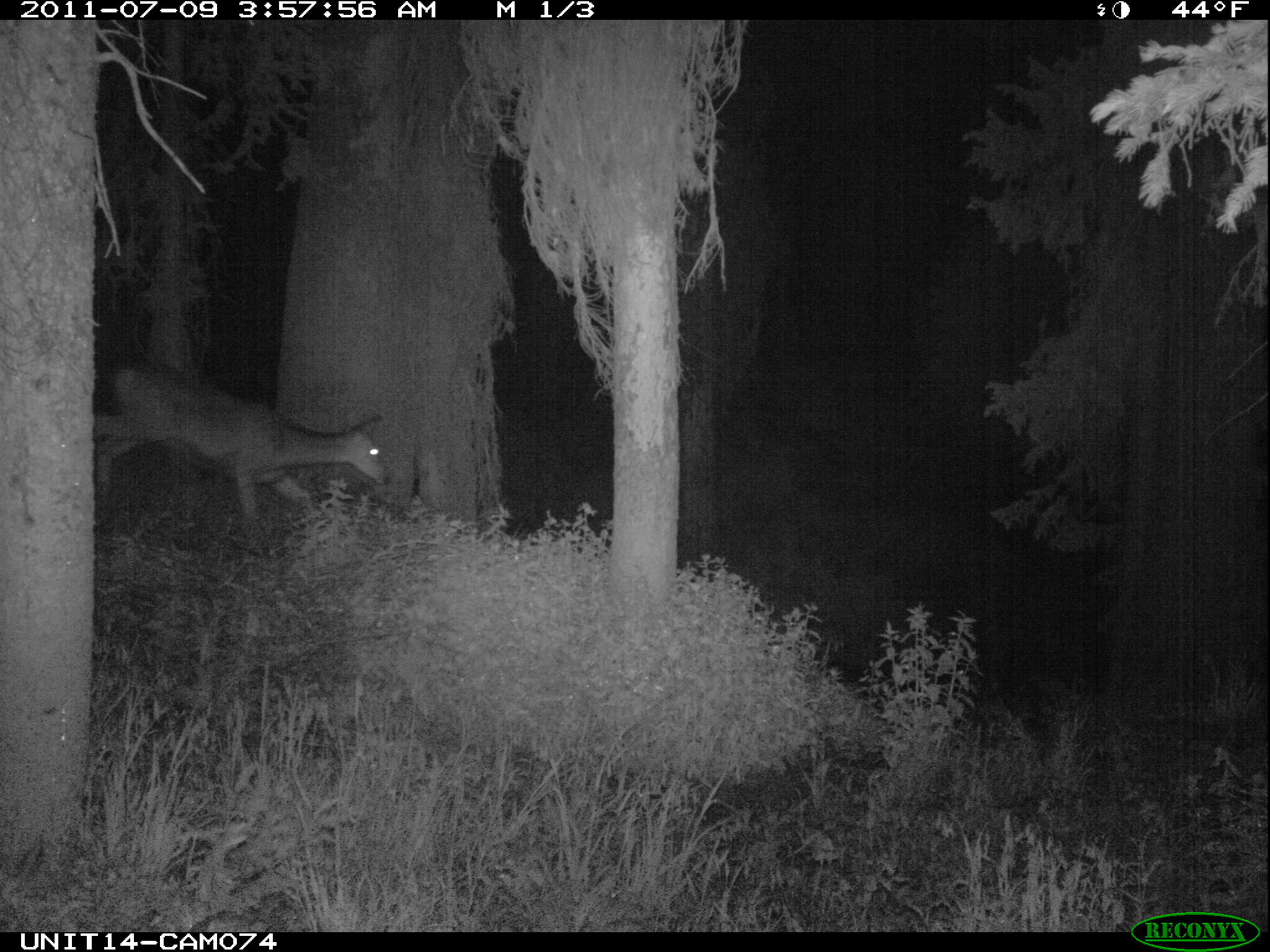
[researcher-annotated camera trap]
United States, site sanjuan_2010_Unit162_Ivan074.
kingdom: Animalia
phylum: Chordata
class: Mammalia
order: Artiodactyla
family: Cervidae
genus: Odocoileus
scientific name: Odocoileus hemionus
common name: mule deer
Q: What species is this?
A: Odocoileus hemionus (mule deer).